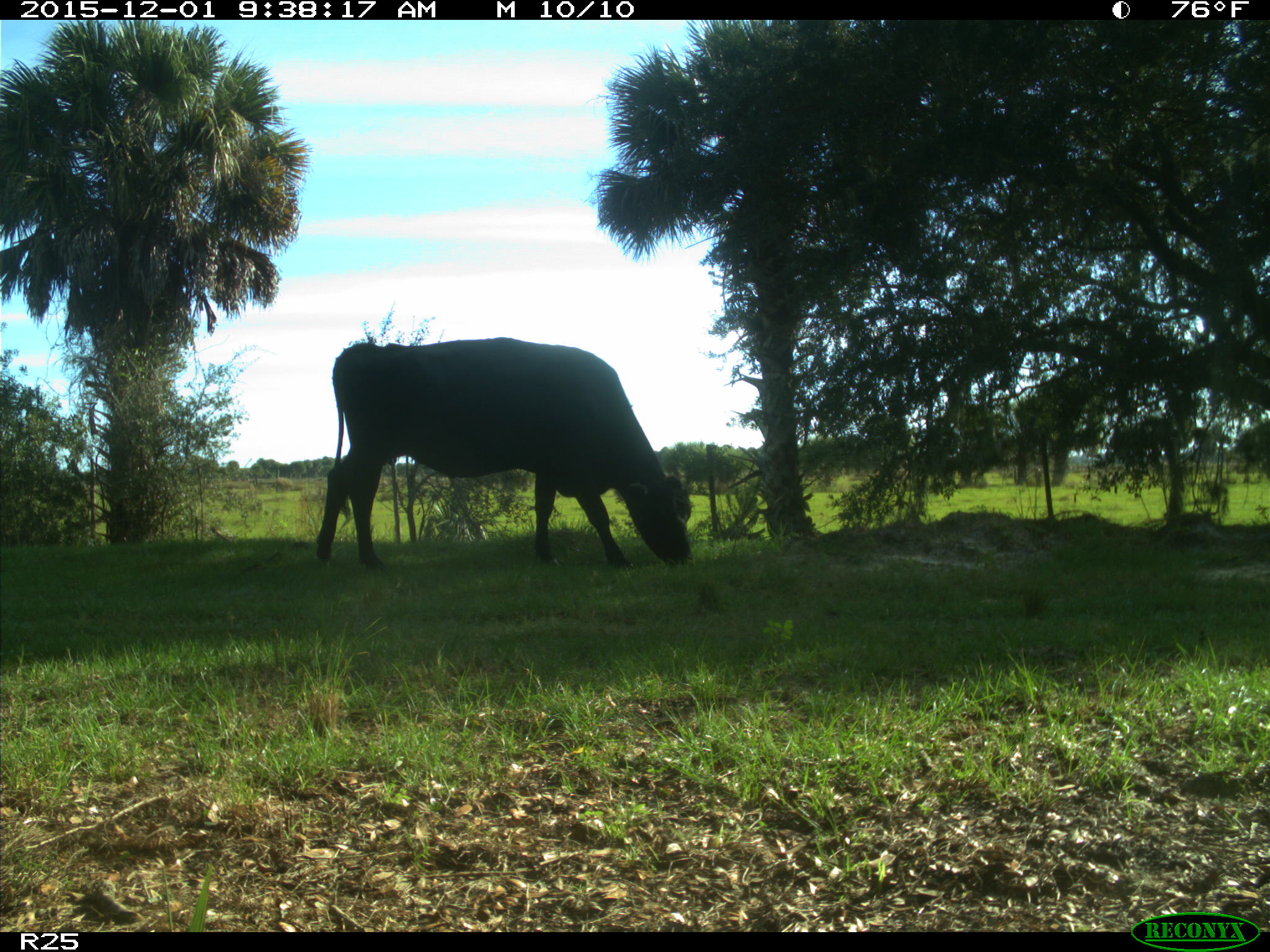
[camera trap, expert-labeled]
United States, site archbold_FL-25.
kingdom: Animalia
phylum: Chordata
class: Mammalia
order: Artiodactyla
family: Bovidae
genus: Bos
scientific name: Bos taurus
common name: domestic cow